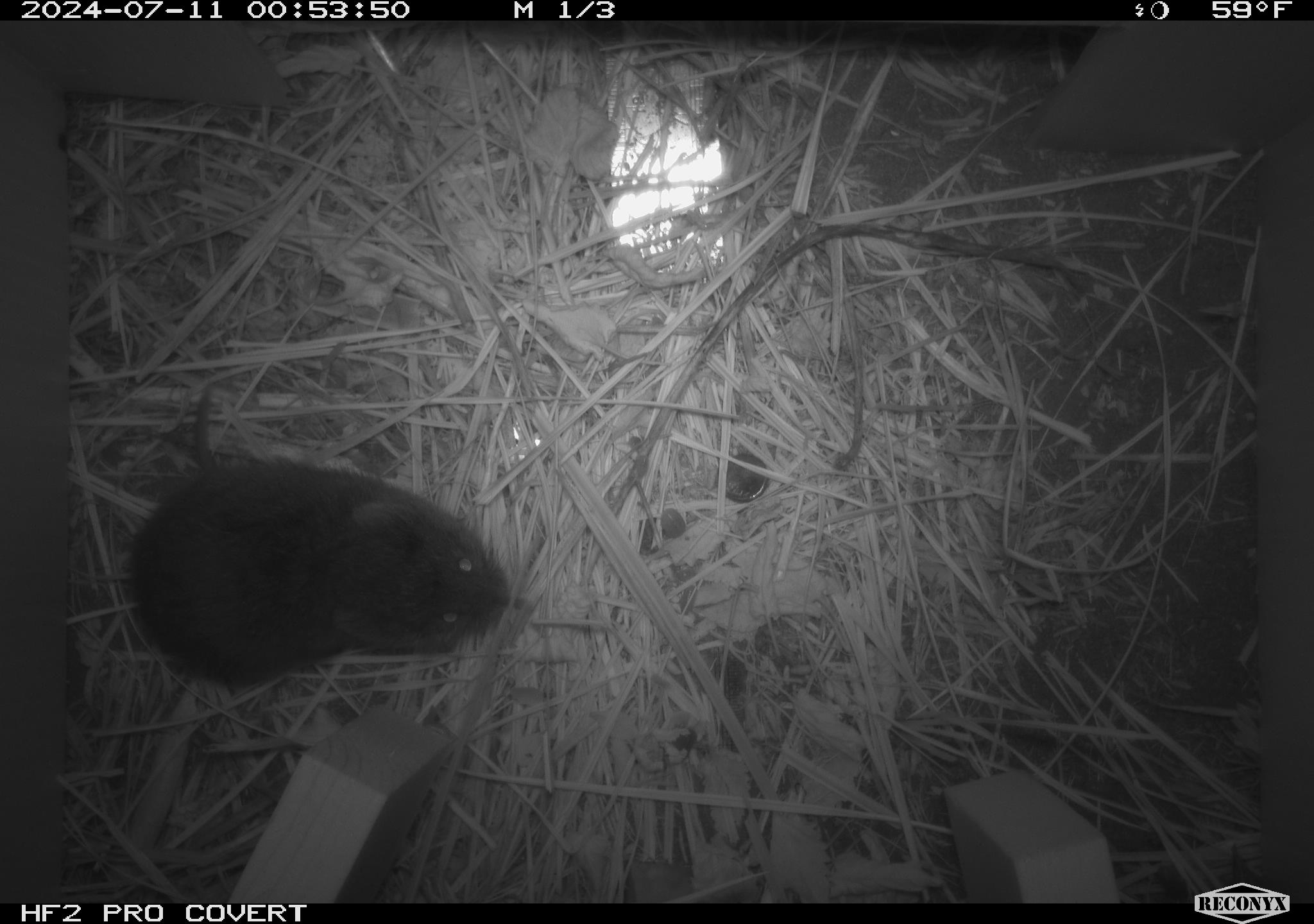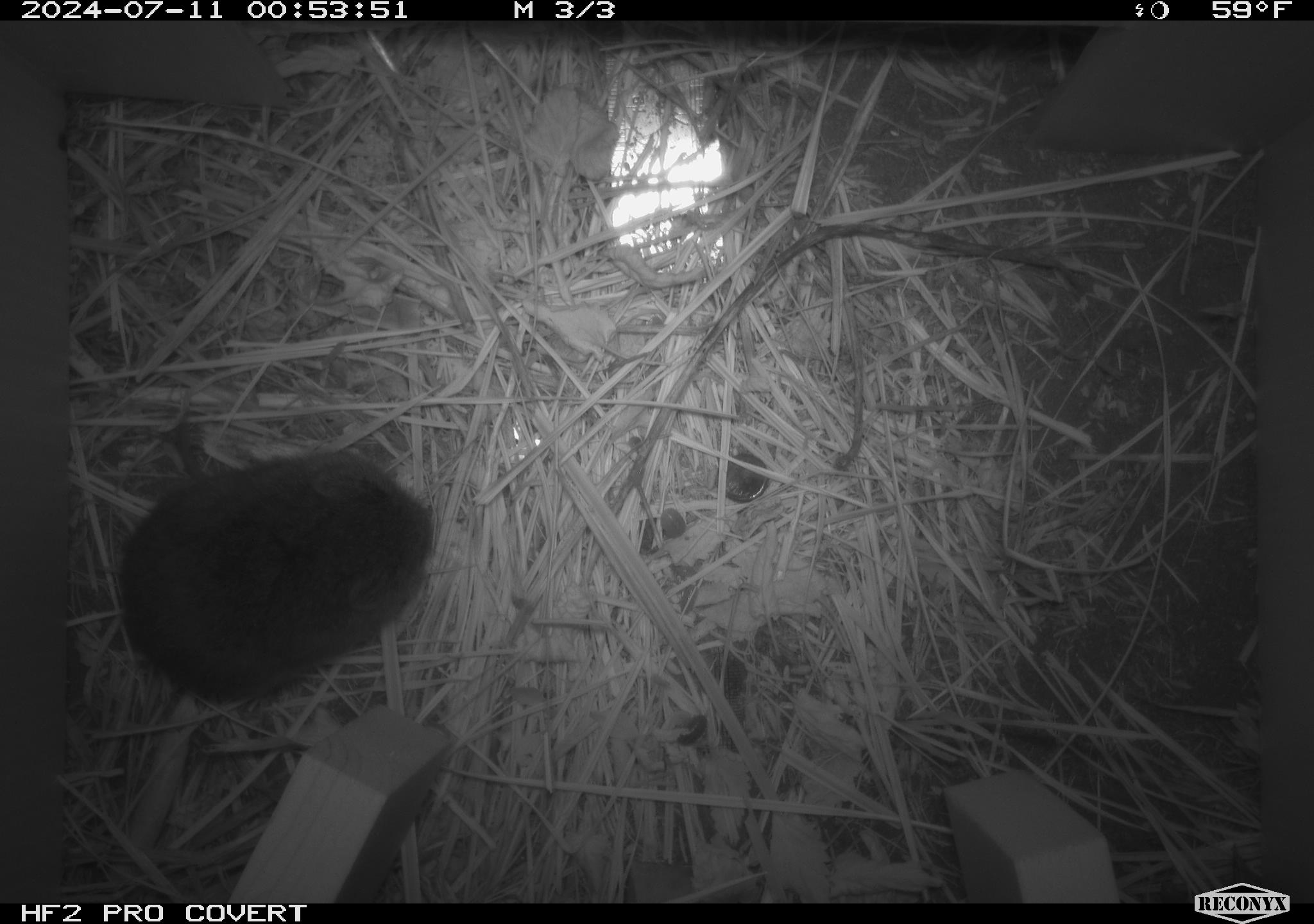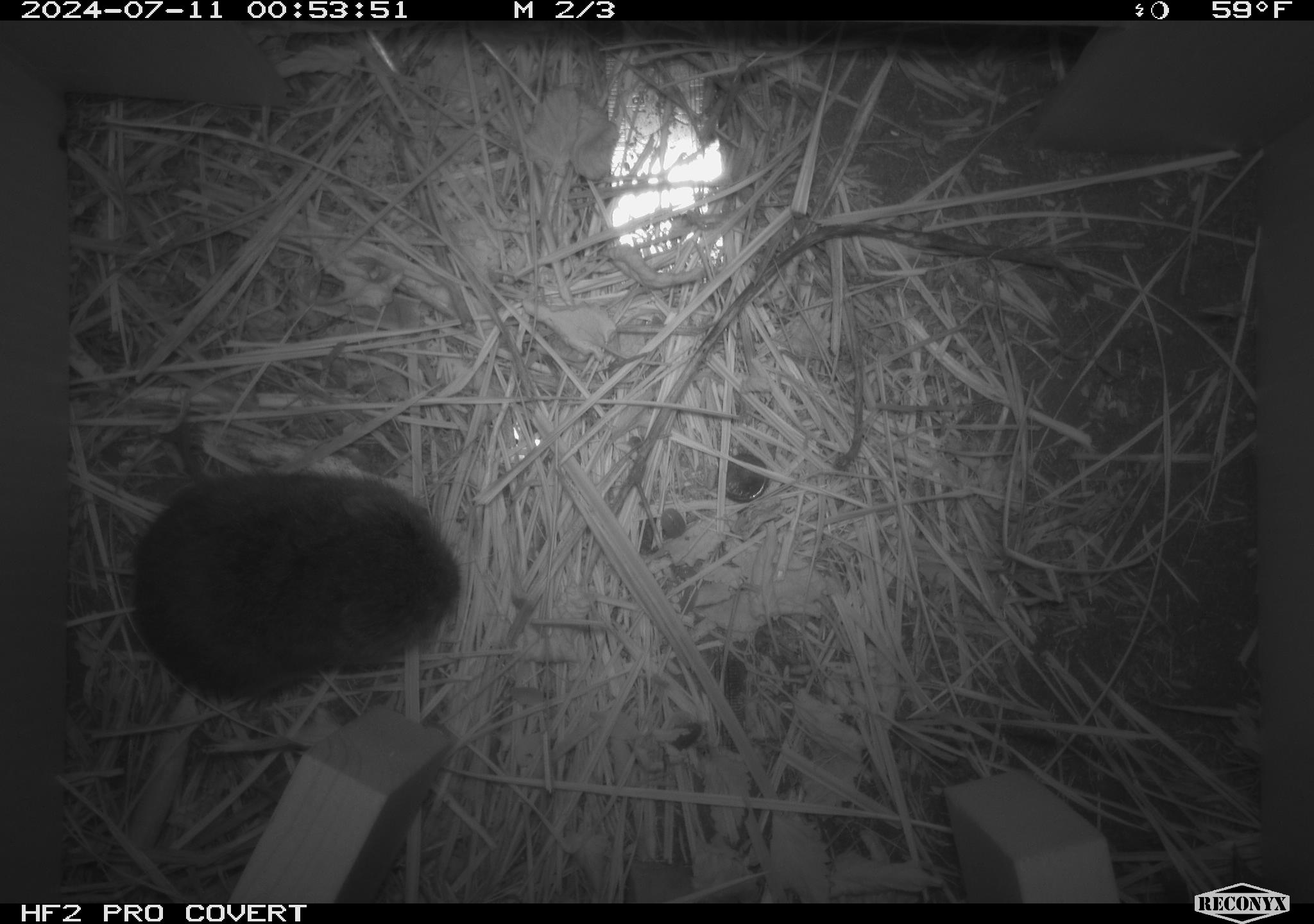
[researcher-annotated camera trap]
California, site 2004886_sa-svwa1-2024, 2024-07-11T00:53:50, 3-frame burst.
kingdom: Animalia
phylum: Chordata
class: Mammalia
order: Rodentia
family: Cricetidae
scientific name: Arvicolinae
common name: voles, lemmings, and muskrats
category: arvicolinae subfamily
Arvicolinae subfamily (voles, lemmings, and muskrats) (Arvicolinae).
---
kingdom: Animalia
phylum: Arthropoda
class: Malacostraca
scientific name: Malacostraca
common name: amphipods, crabs, isopods, krill, lobsters and shrimps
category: malacostracan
Malacostracan (amphipods, crabs, isopods, krill, lobsters and shrimps) (Malacostraca).